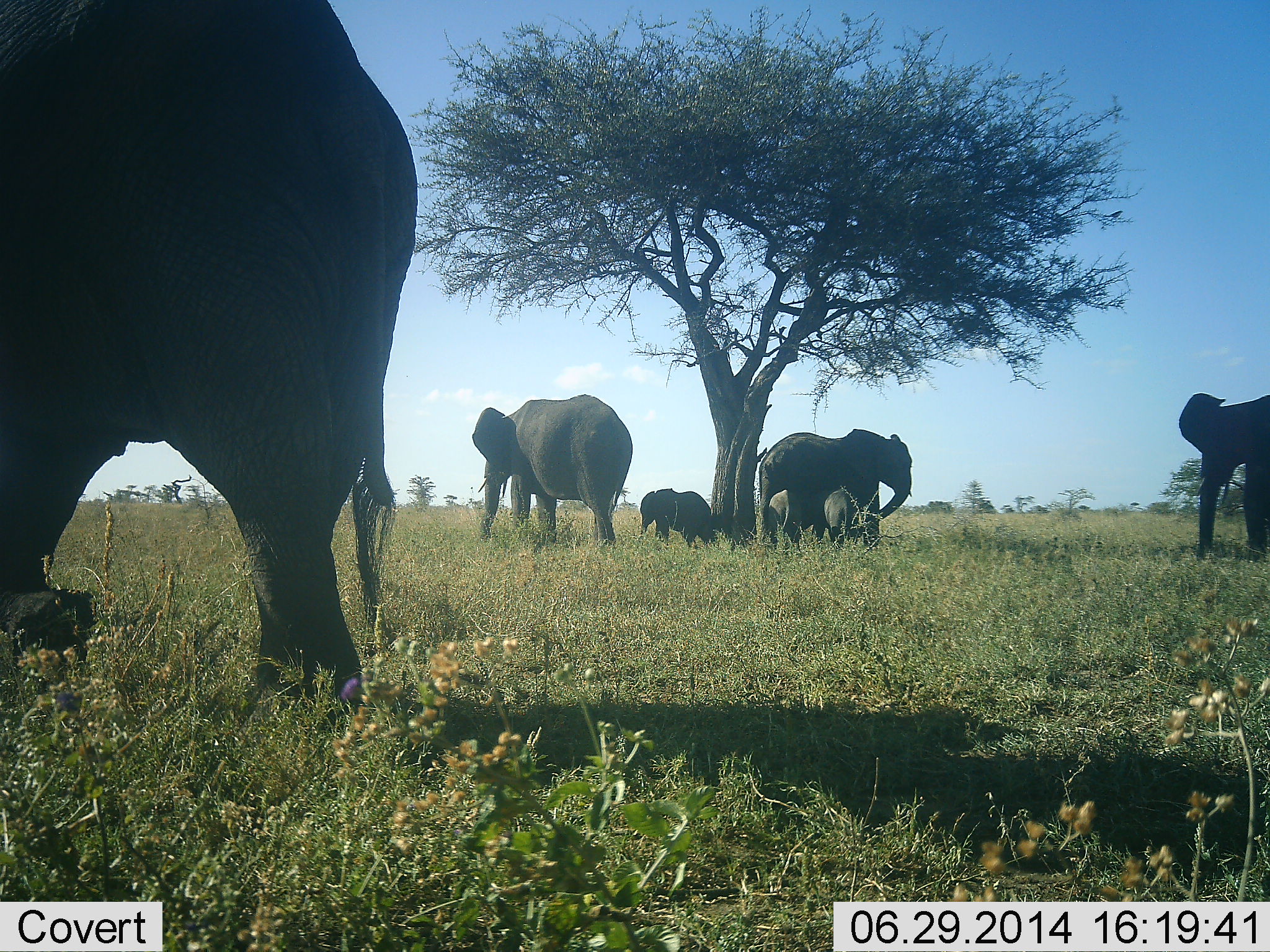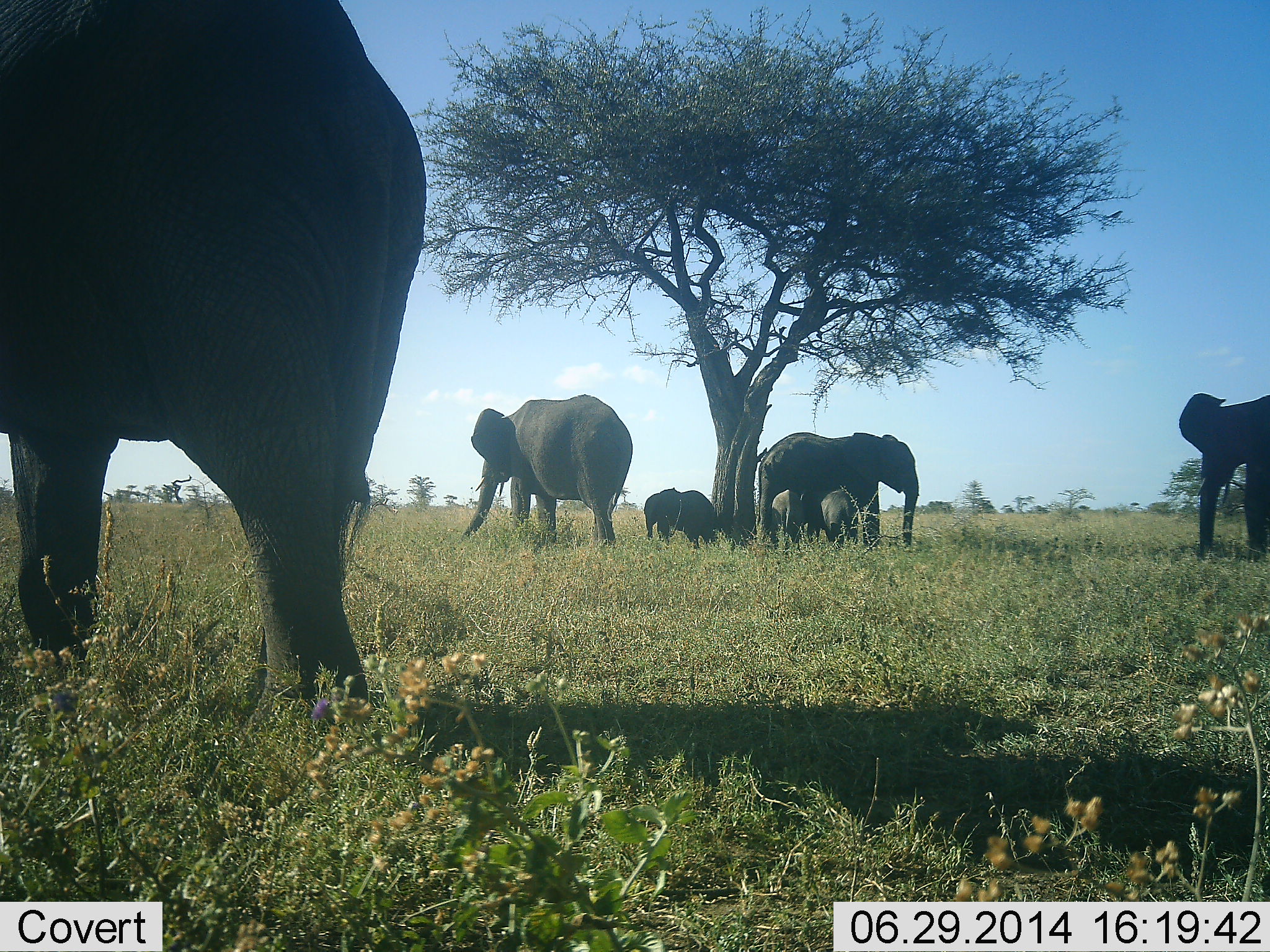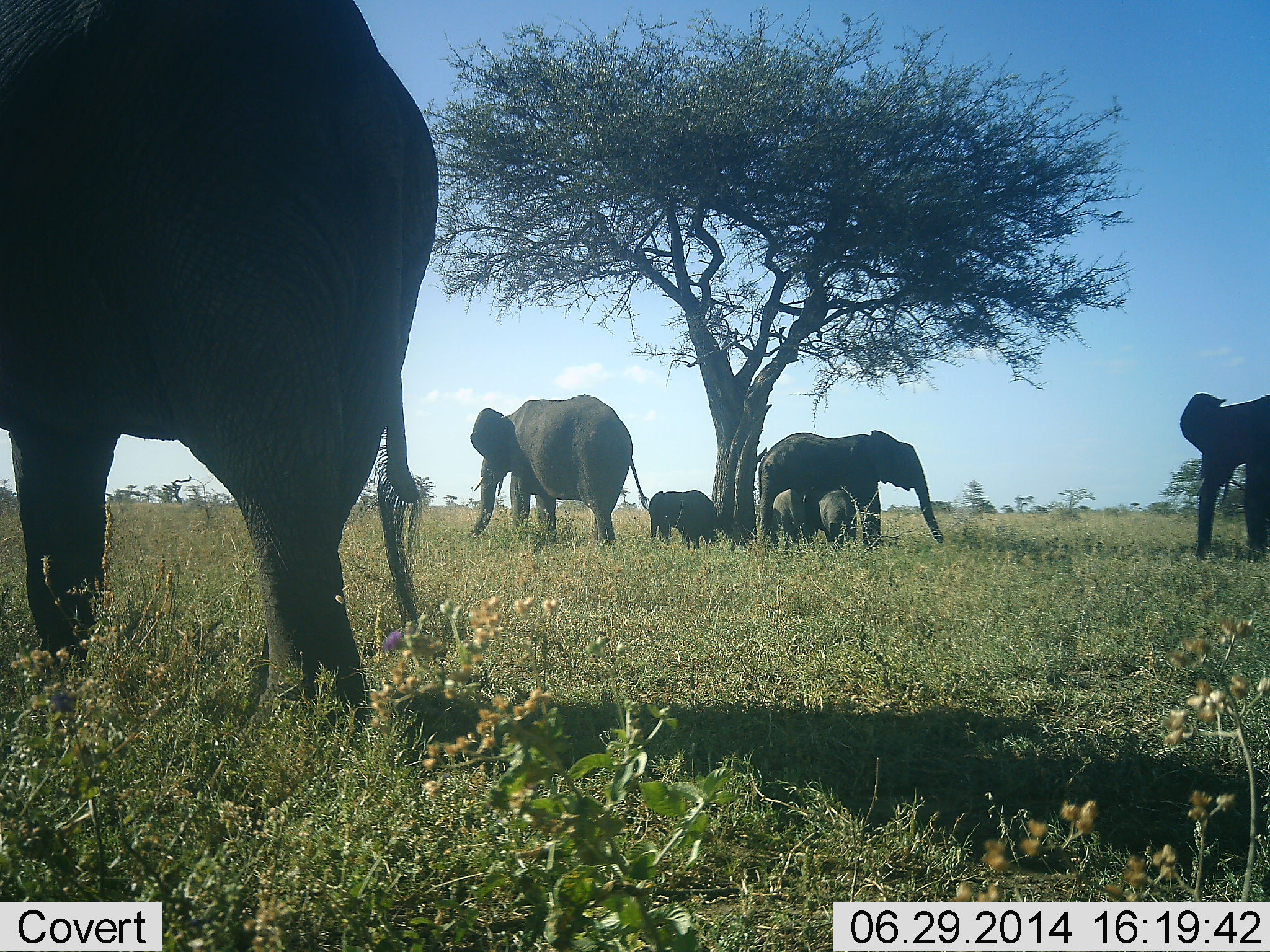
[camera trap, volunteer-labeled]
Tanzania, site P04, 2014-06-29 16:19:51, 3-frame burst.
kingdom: Animalia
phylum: Chordata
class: Mammalia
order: Proboscidea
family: Elephantidae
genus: Loxodonta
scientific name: Loxodonta africana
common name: african bush elephant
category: elephant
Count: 7.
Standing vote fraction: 70%.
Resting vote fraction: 10%.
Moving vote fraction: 10%.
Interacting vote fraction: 20%.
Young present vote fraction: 90%.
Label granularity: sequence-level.